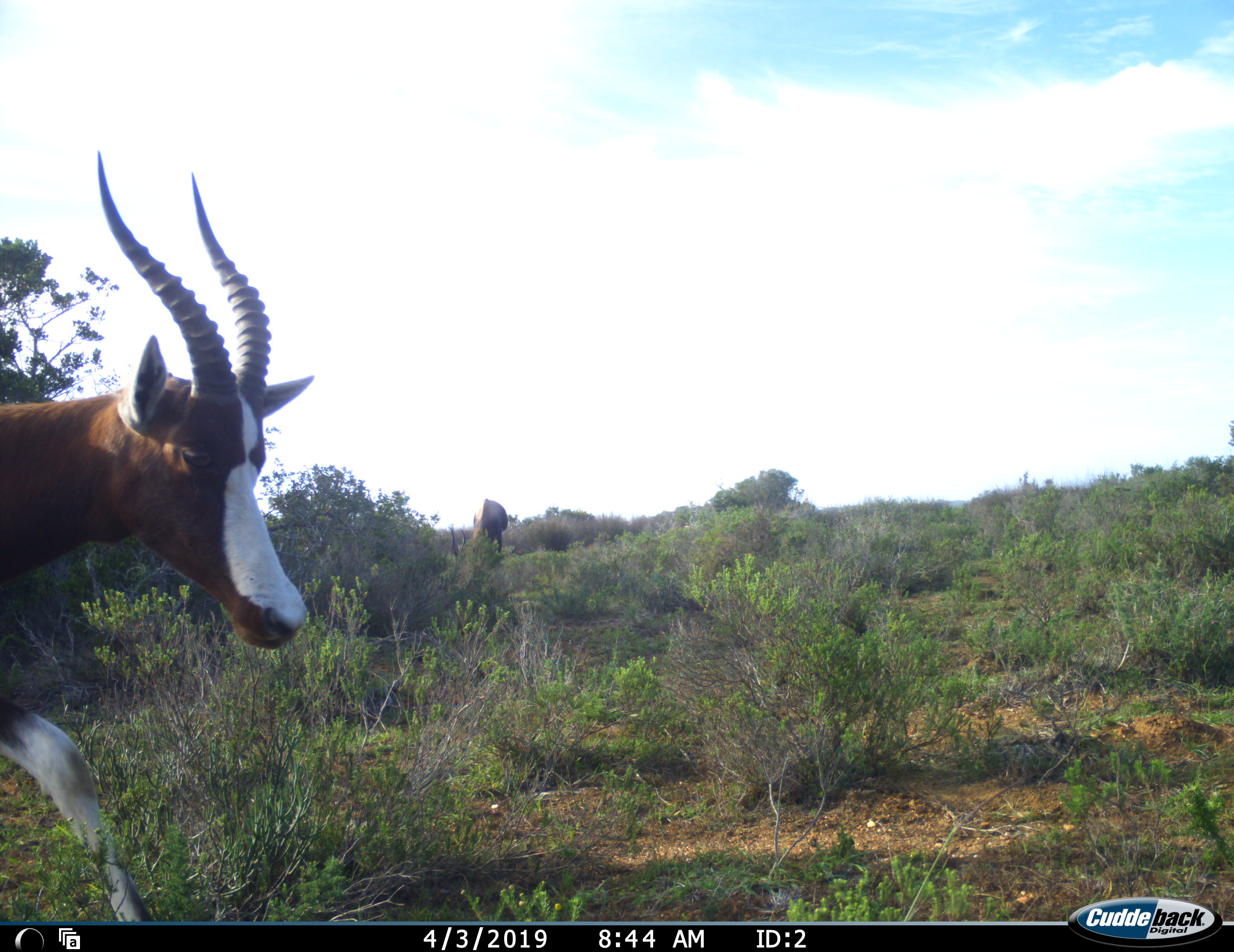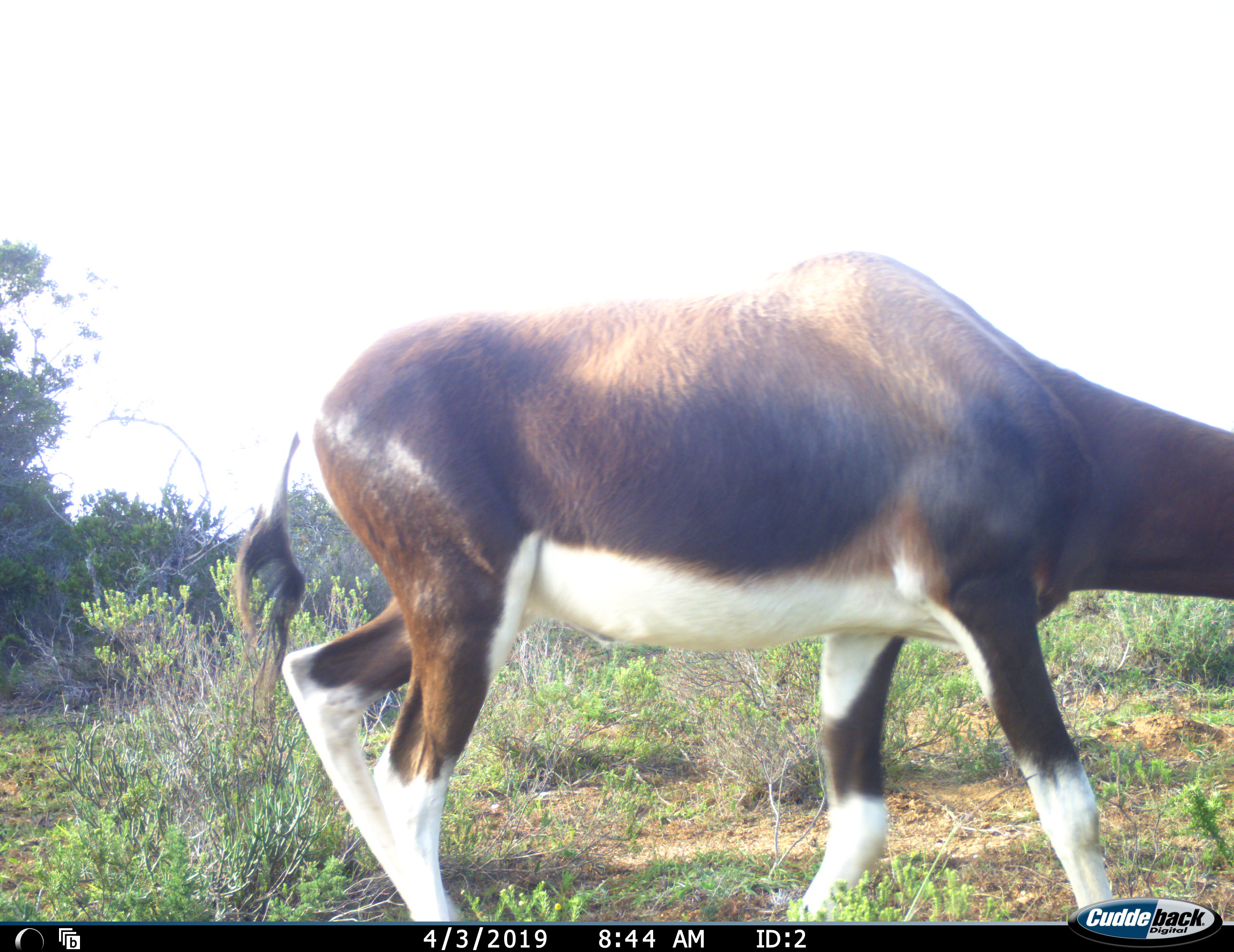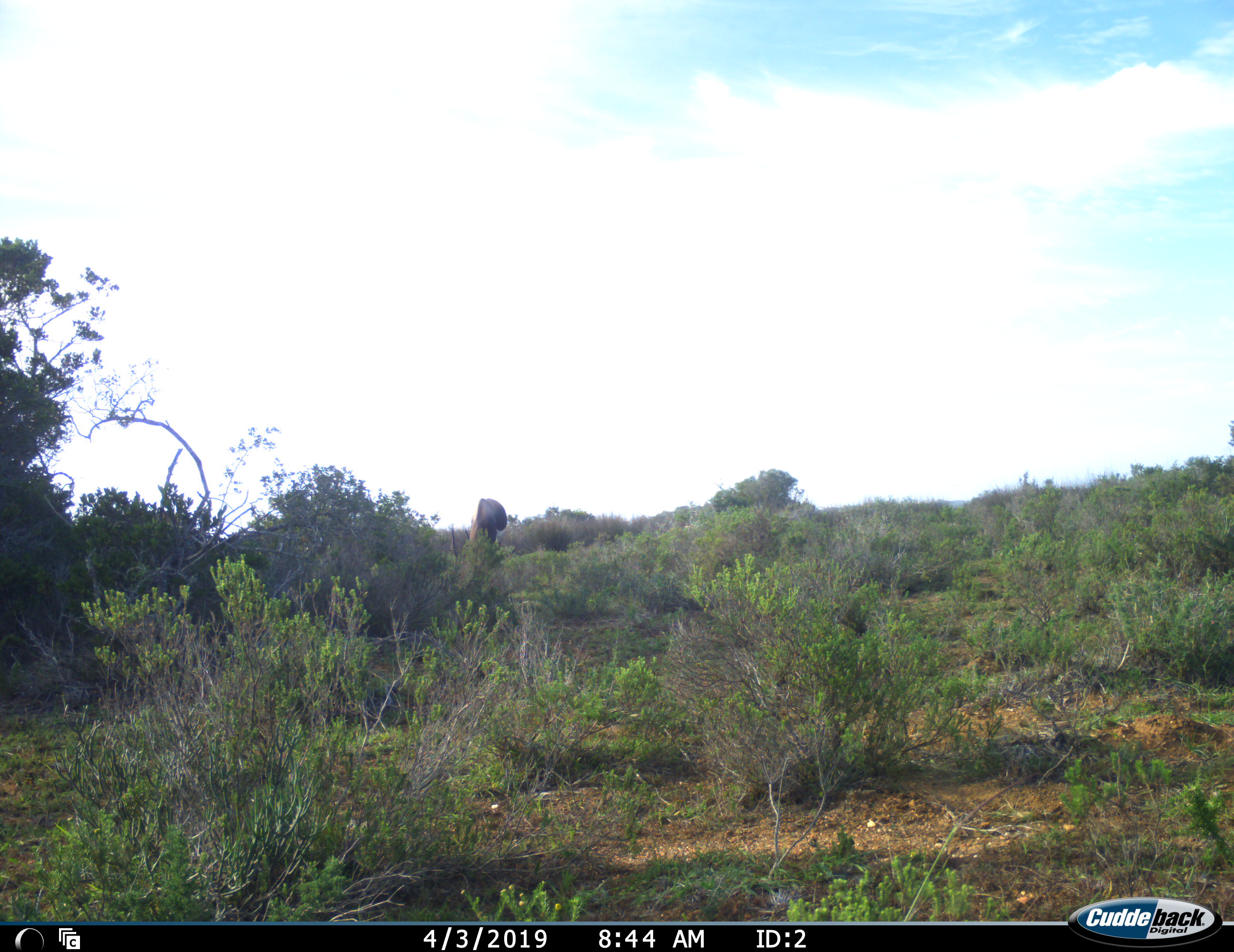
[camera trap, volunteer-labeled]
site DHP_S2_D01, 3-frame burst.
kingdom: Animalia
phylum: Chordata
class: Mammalia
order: Artiodactyla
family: Bovidae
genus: Damaliscus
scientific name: Damaliscus pygargus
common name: bontebok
Bontebok (Damaliscus pygargus), count 2. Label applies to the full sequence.